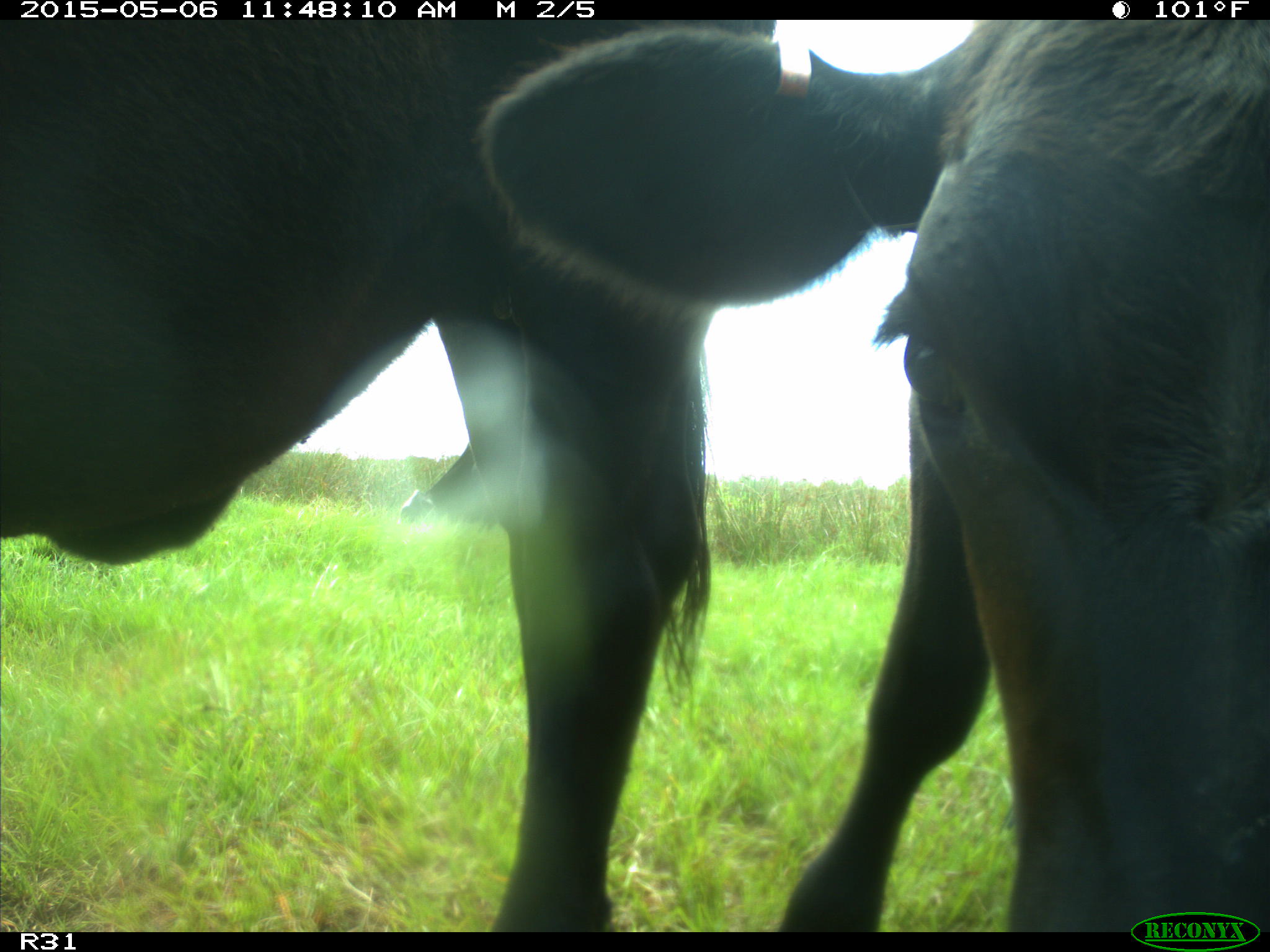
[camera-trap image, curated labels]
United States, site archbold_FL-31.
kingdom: Animalia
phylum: Chordata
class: Mammalia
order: Artiodactyla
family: Bovidae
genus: Bos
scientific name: Bos taurus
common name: domestic cow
Bos taurus (domestic cow).